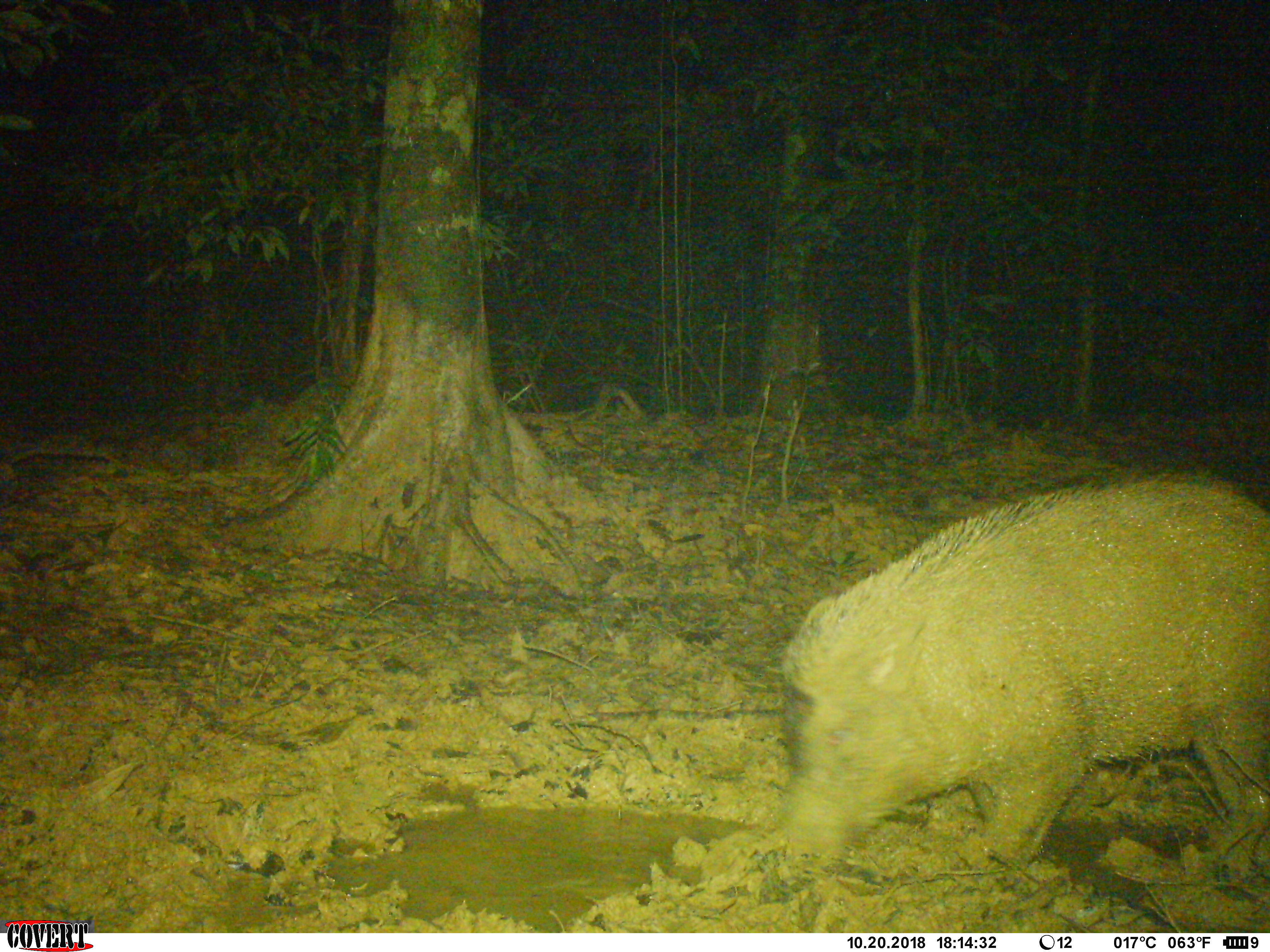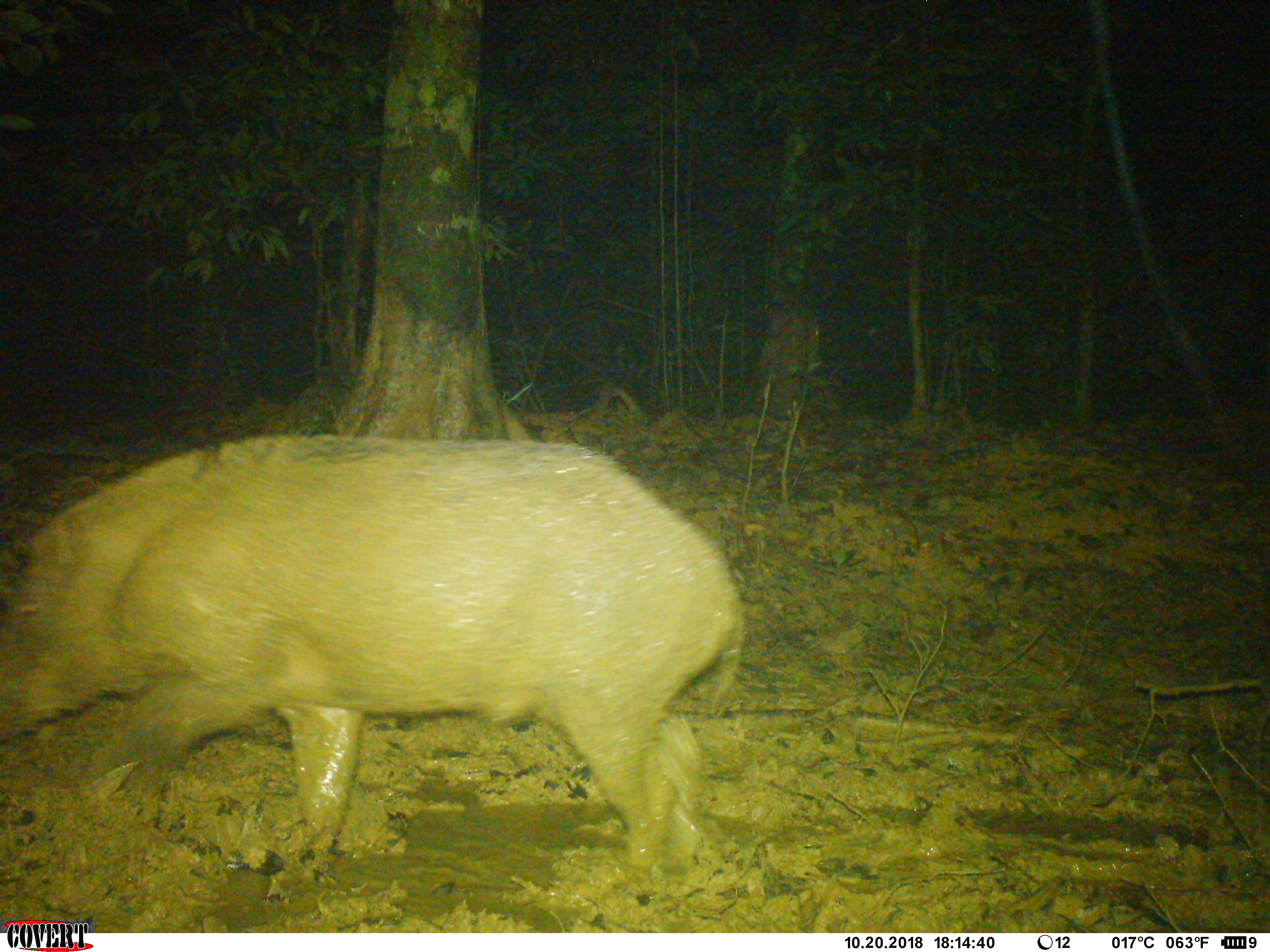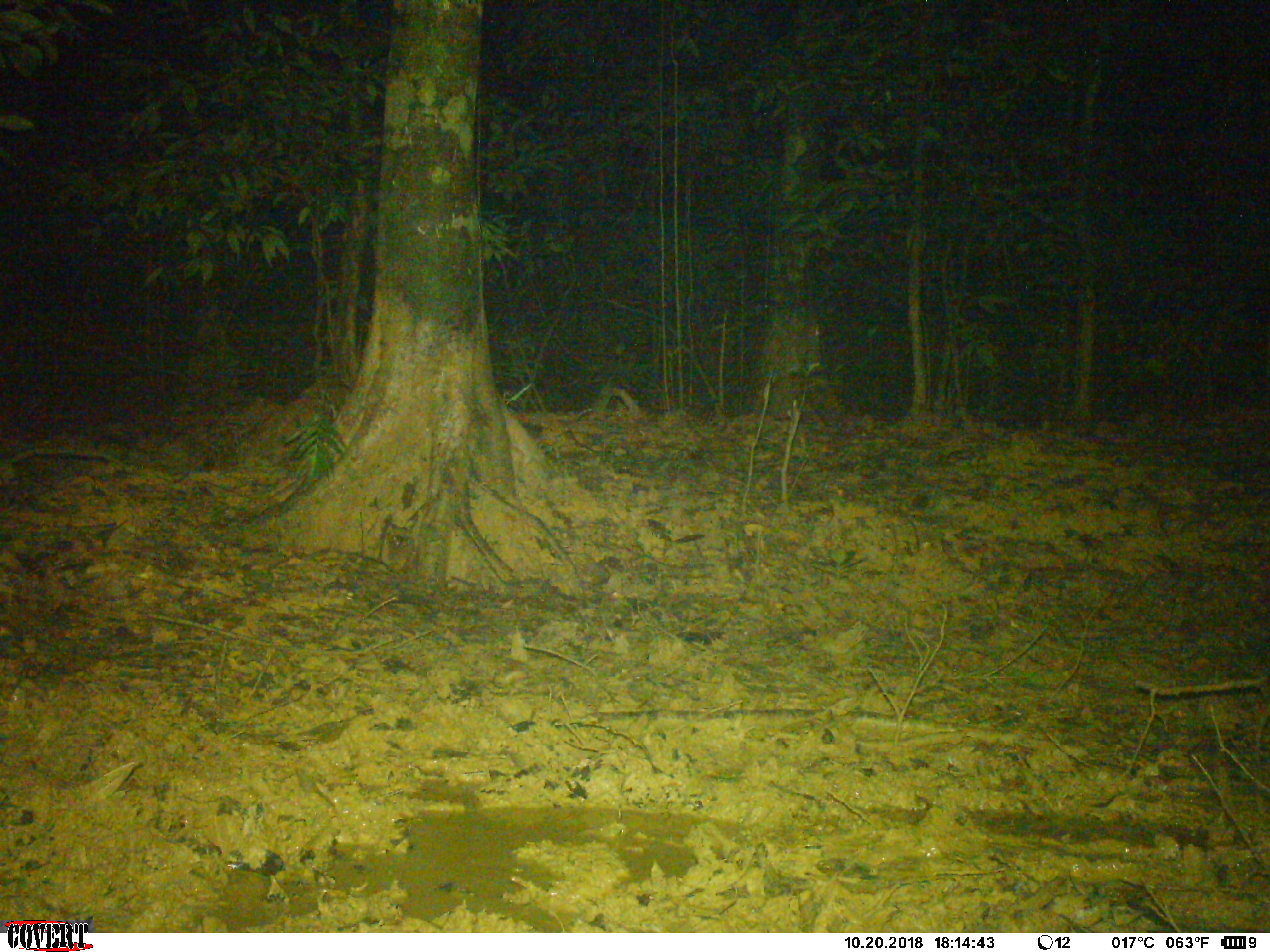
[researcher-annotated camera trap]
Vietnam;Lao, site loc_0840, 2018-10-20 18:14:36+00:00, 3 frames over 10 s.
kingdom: Animalia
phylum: Chordata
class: Mammalia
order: Artiodactyla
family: Suidae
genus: Sus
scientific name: Sus scrofa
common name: eurasian wild pig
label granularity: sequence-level